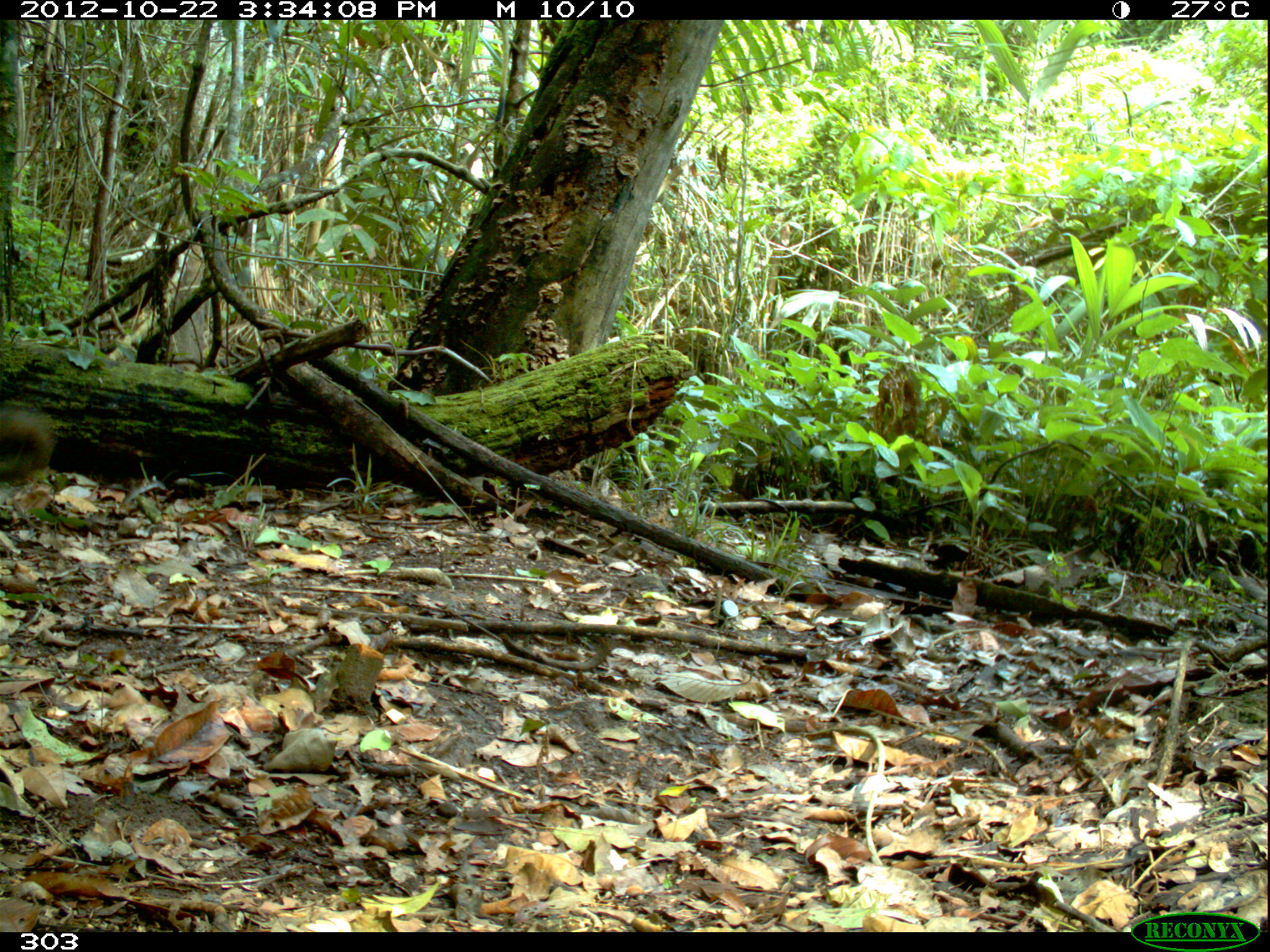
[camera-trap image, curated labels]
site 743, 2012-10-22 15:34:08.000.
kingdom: Animalia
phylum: Chordata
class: Mammalia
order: Primates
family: Cebidae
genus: Sapajus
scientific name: Sapajus apella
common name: tufted capuchin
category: cebus apella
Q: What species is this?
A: Cebus apella (tufted capuchin) (Sapajus apella).